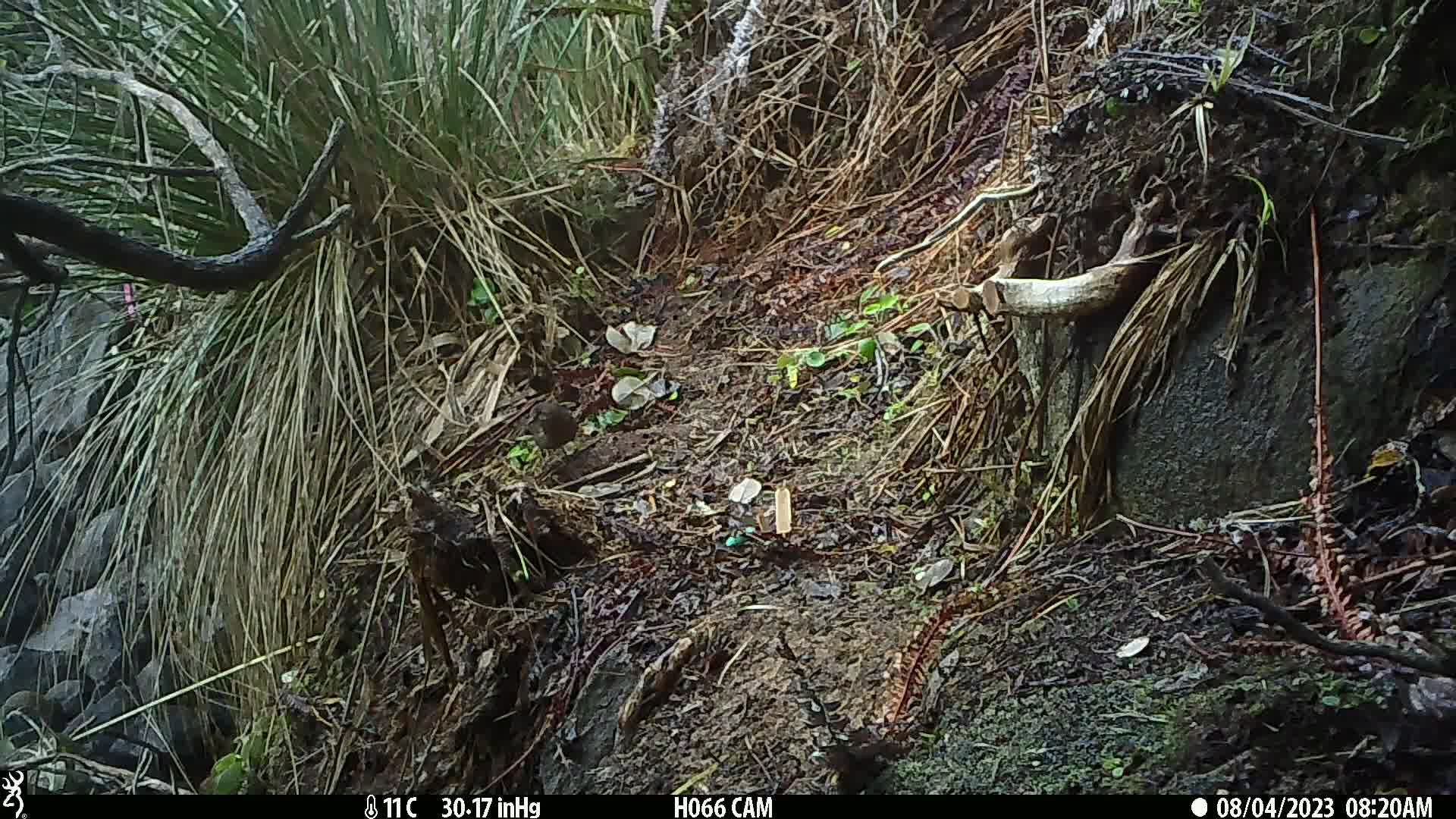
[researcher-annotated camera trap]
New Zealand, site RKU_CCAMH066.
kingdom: Animalia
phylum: Chordata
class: Aves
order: Passeriformes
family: Turdidae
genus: Turdus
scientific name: Turdus merula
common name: eurasian blackbird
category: blackbird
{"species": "blackbird (eurasian blackbird) (Turdus merula)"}